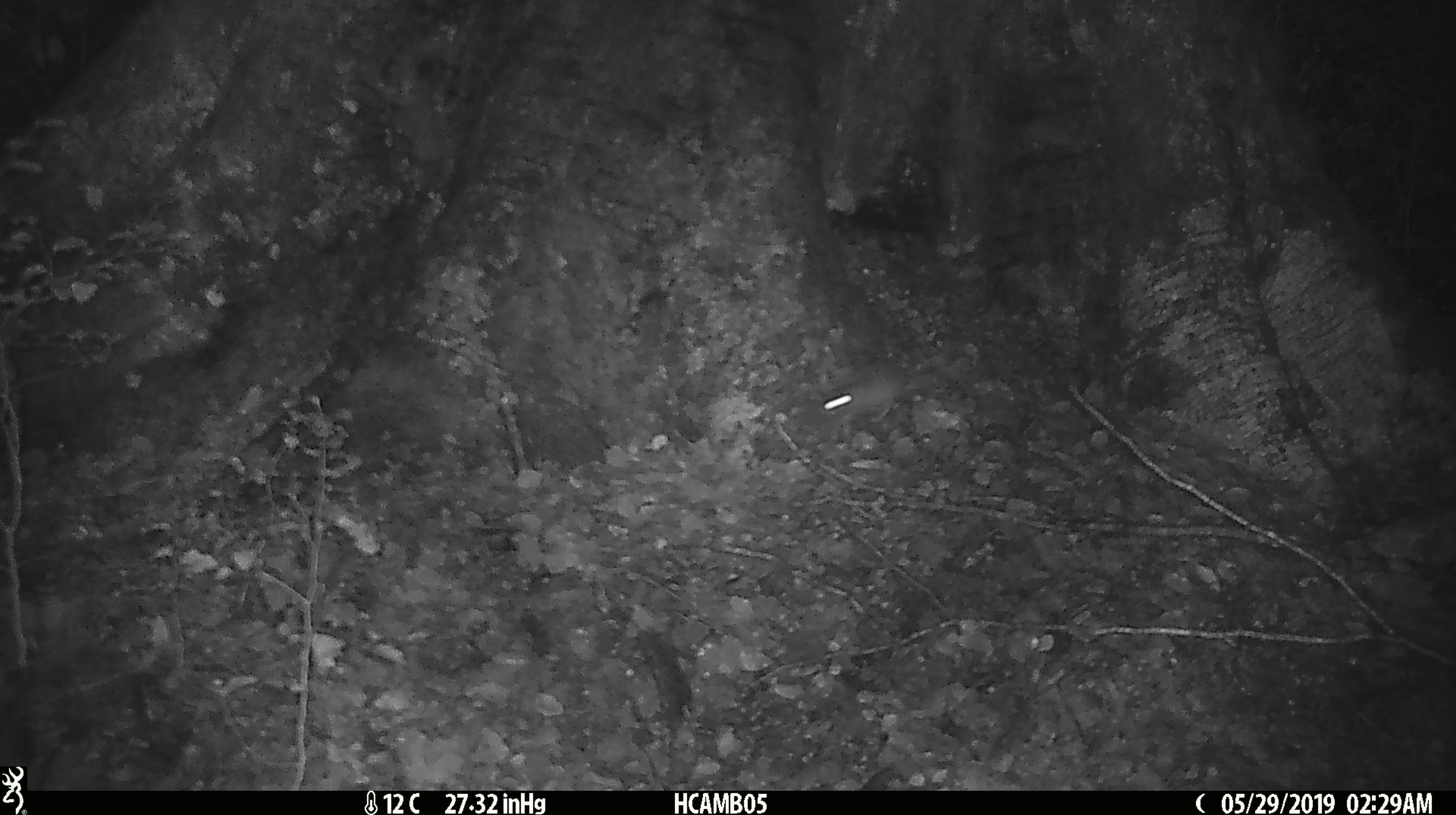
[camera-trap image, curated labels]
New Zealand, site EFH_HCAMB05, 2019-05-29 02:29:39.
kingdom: Animalia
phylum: Chordata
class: Mammalia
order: Rodentia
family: Muridae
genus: Mus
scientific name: Mus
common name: mouse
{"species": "mouse (Mus)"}